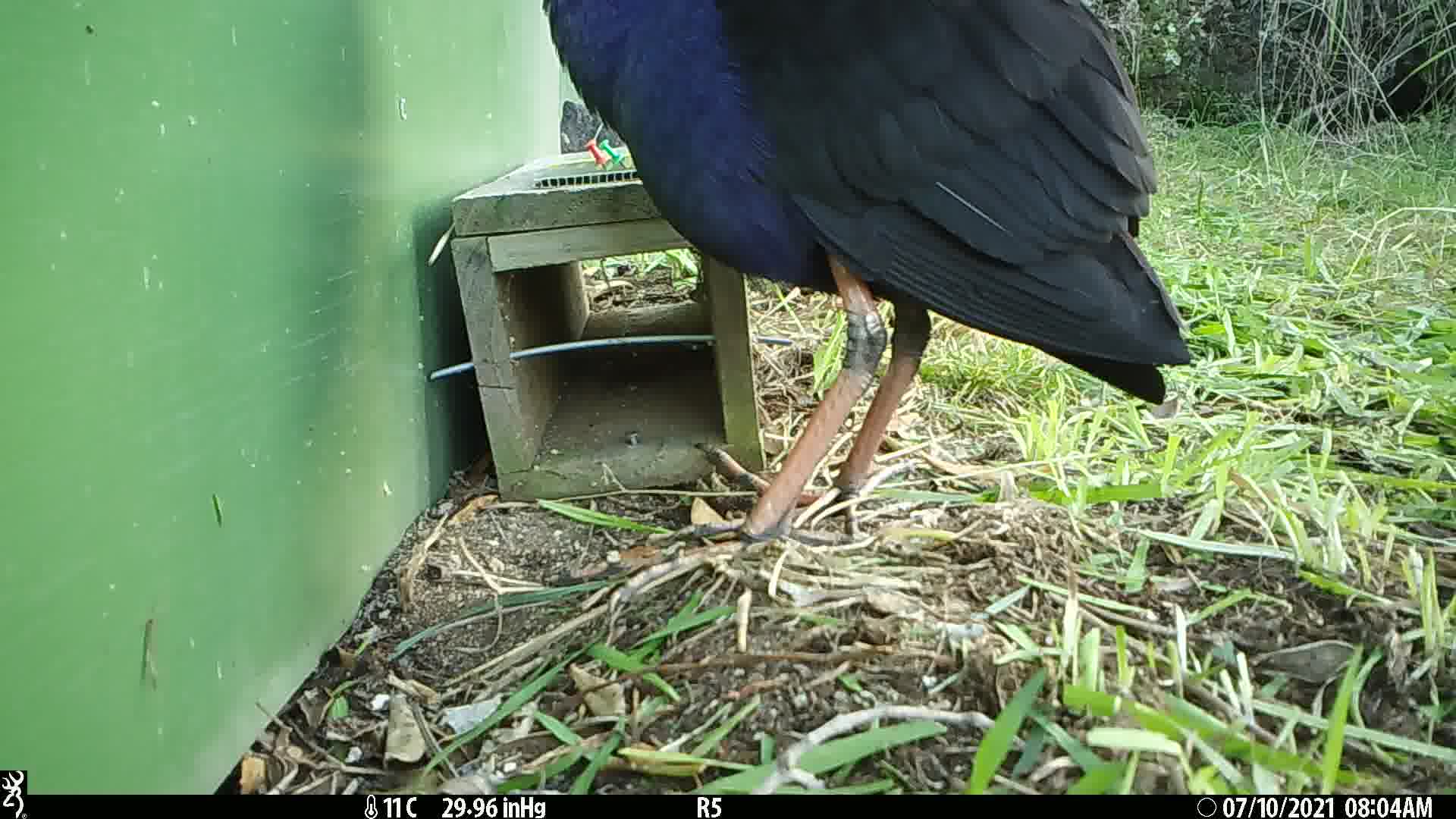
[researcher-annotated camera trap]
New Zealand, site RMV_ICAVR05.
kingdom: Animalia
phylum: Chordata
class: Aves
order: Gruiformes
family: Rallidae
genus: Porphyrio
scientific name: Porphyrio melanotus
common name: australasian swamphen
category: pukeko